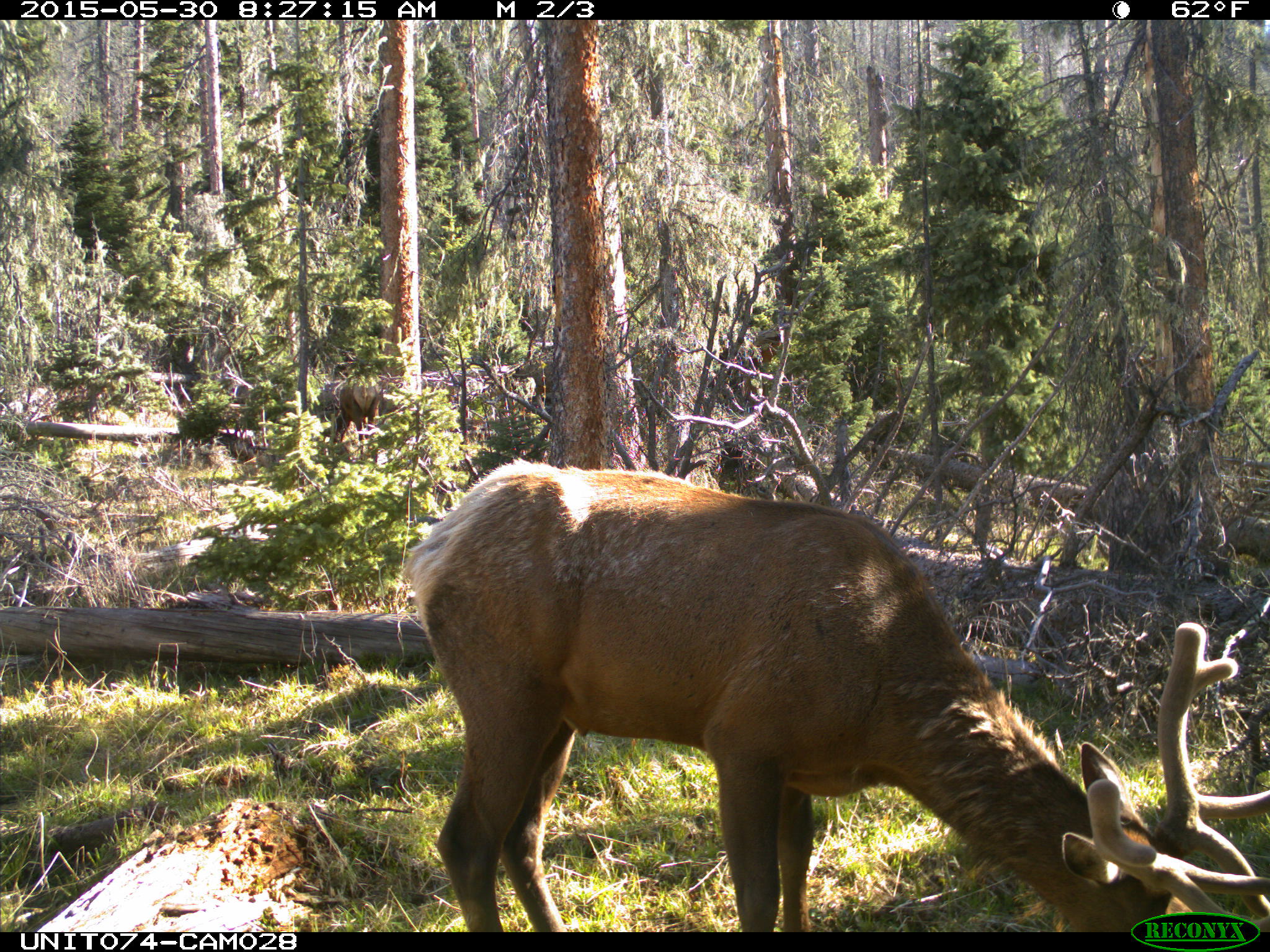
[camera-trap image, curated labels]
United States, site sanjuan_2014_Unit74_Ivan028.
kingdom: Animalia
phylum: Chordata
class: Mammalia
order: Artiodactyla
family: Cervidae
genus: Cervus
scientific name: Cervus elaphus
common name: red deer